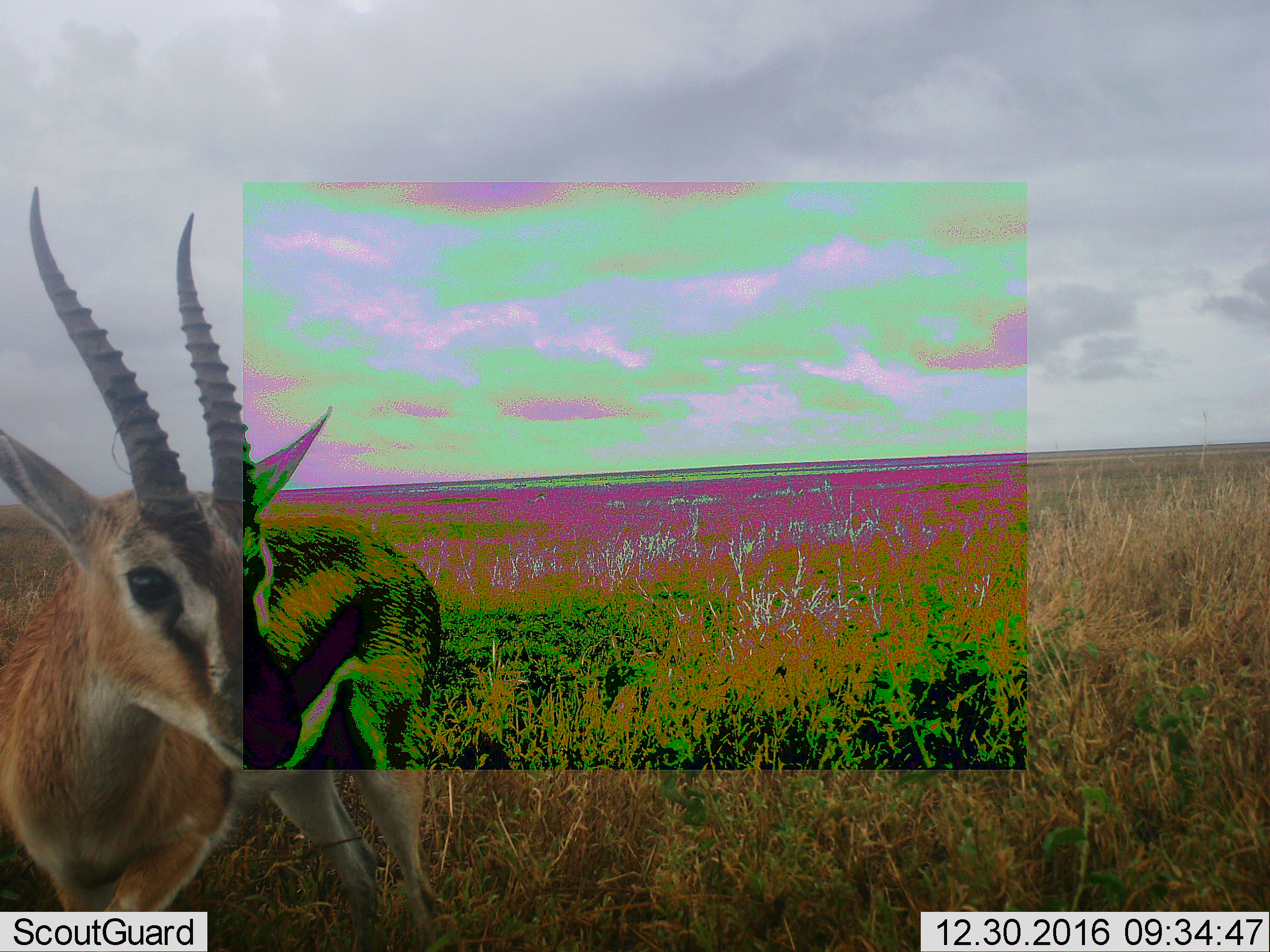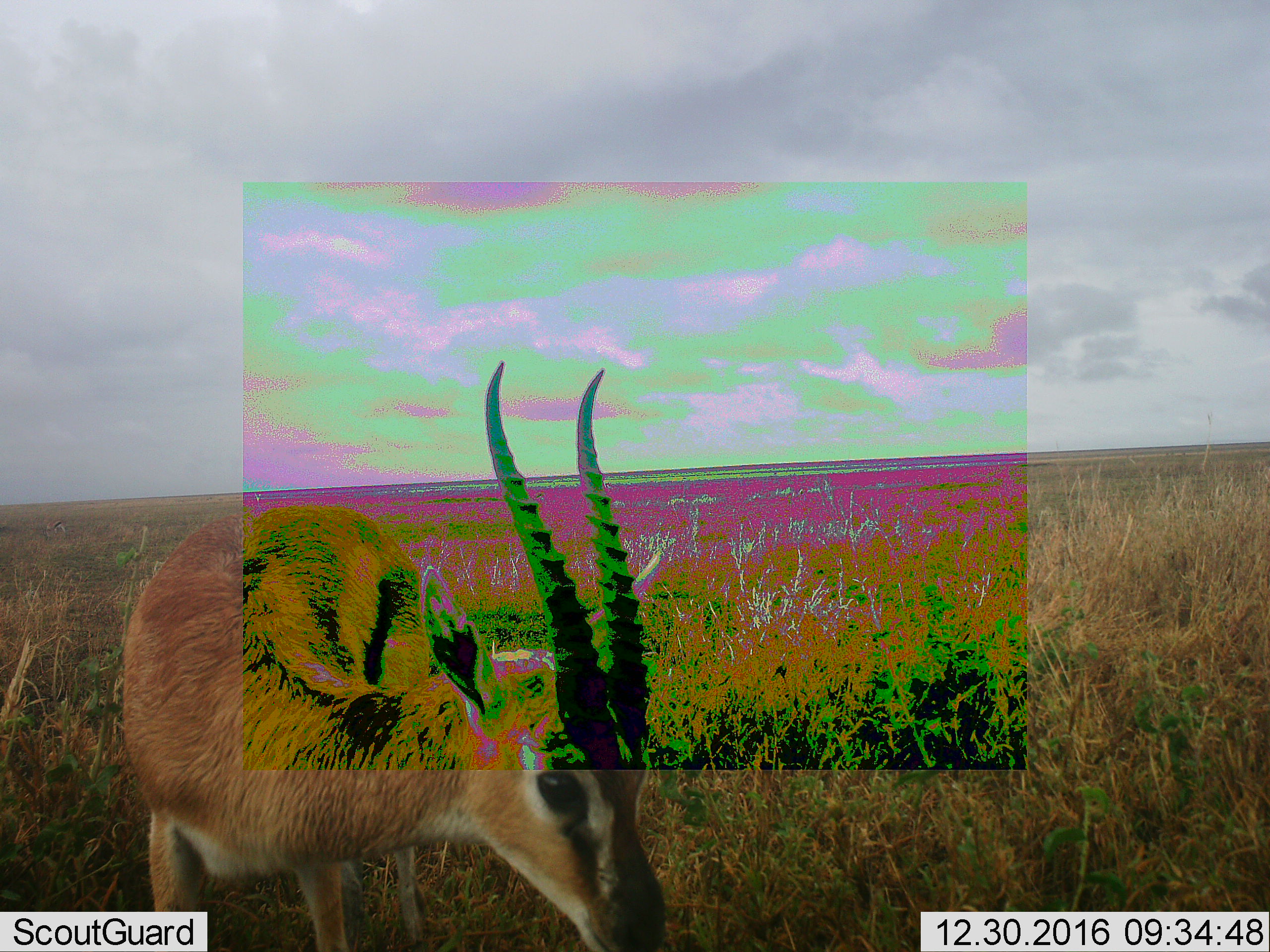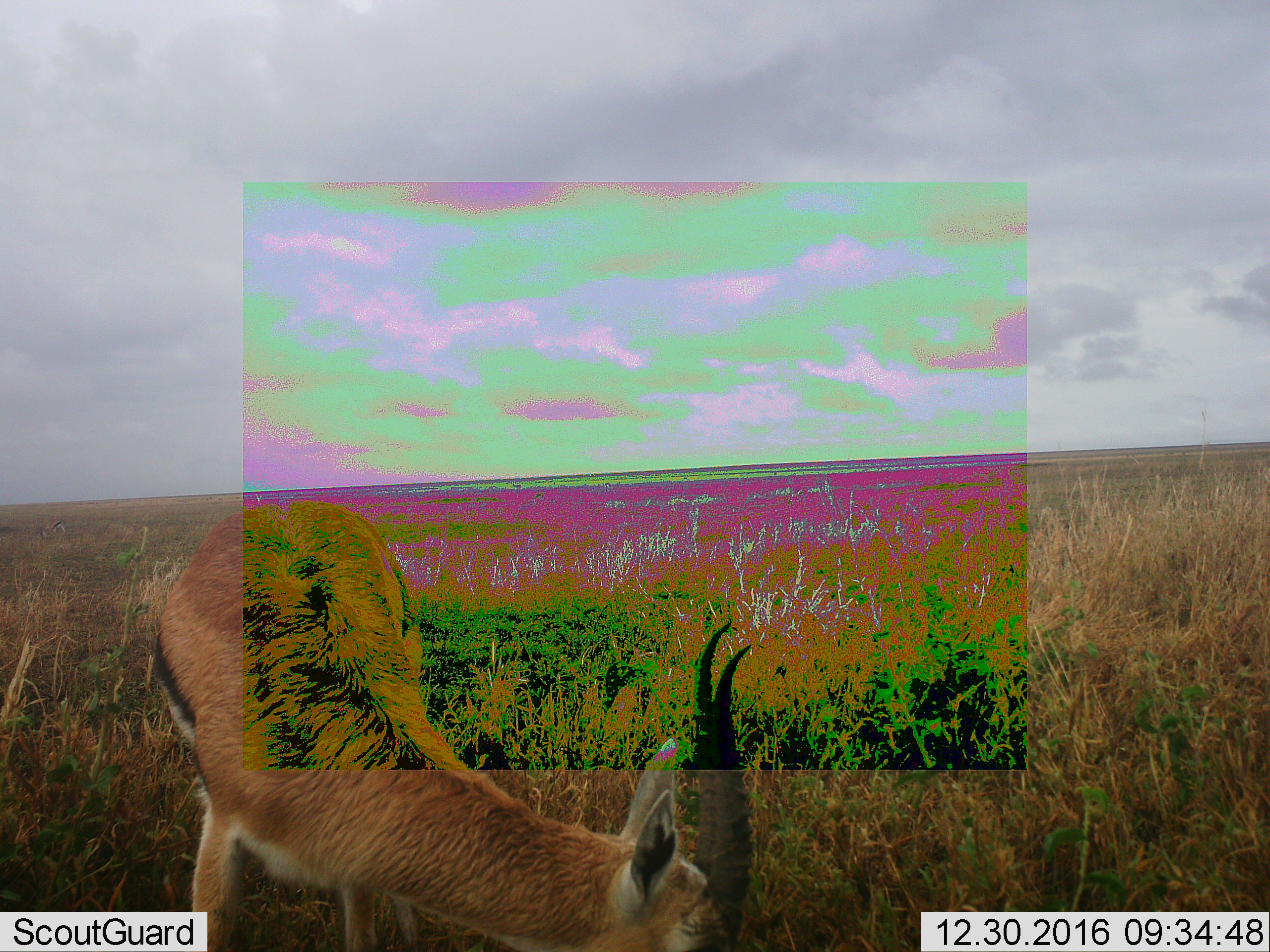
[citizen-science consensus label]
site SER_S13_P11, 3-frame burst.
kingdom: Animalia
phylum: Chordata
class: Mammalia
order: Artiodactyla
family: Bovidae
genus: Eudorcas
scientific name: Eudorcas thomsonii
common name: thomson's gazelle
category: gazellethomsons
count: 1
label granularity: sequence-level